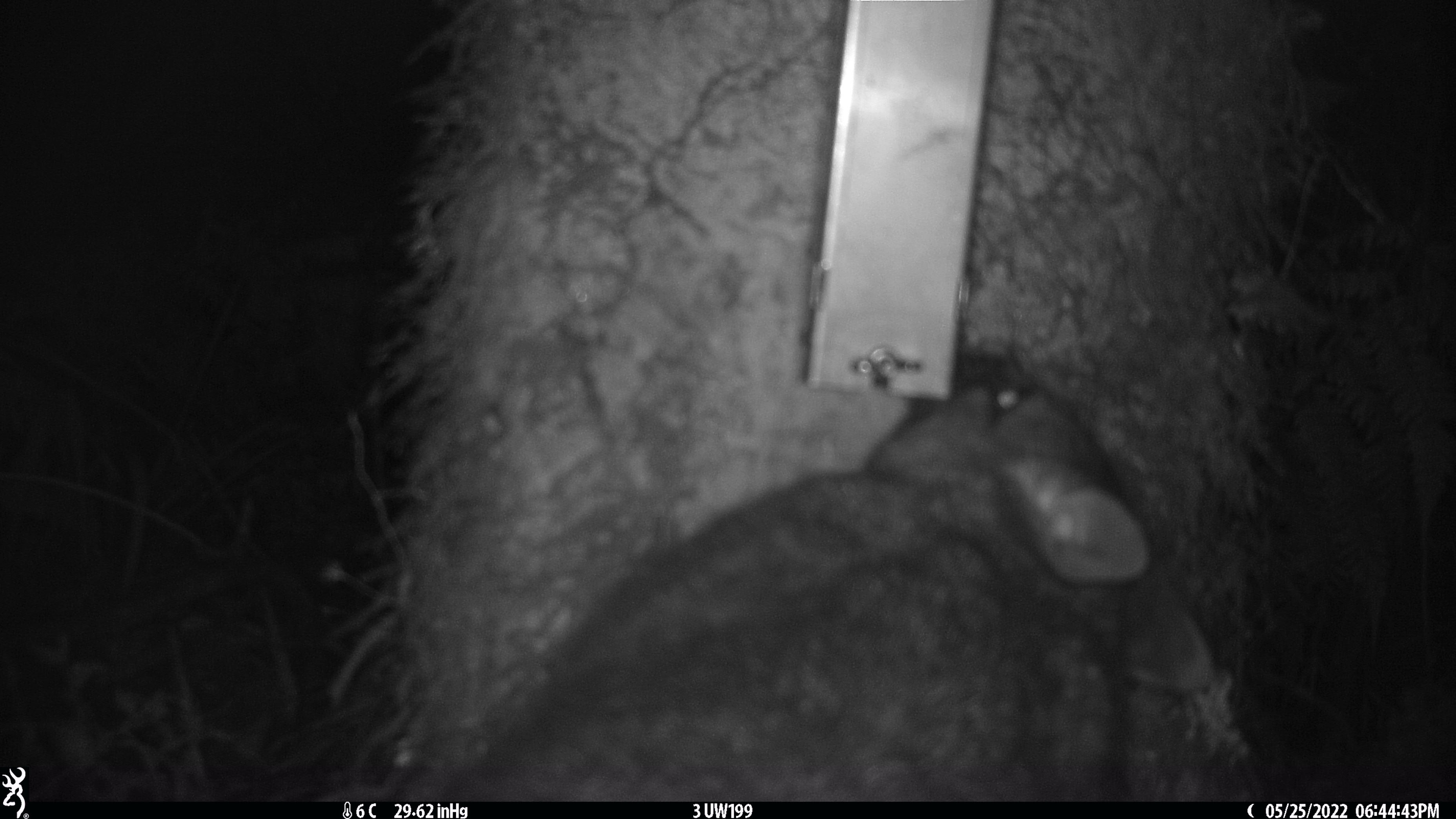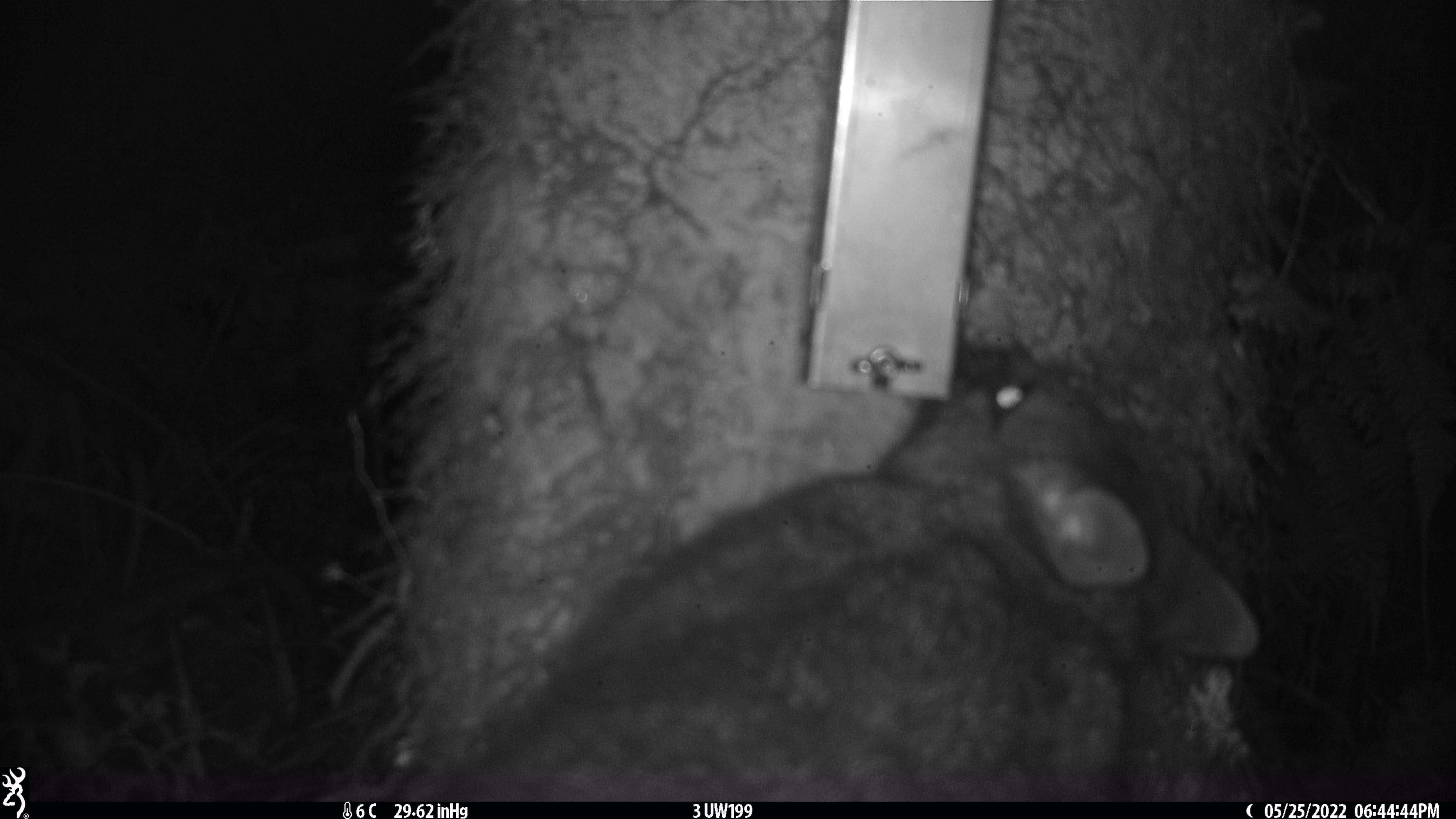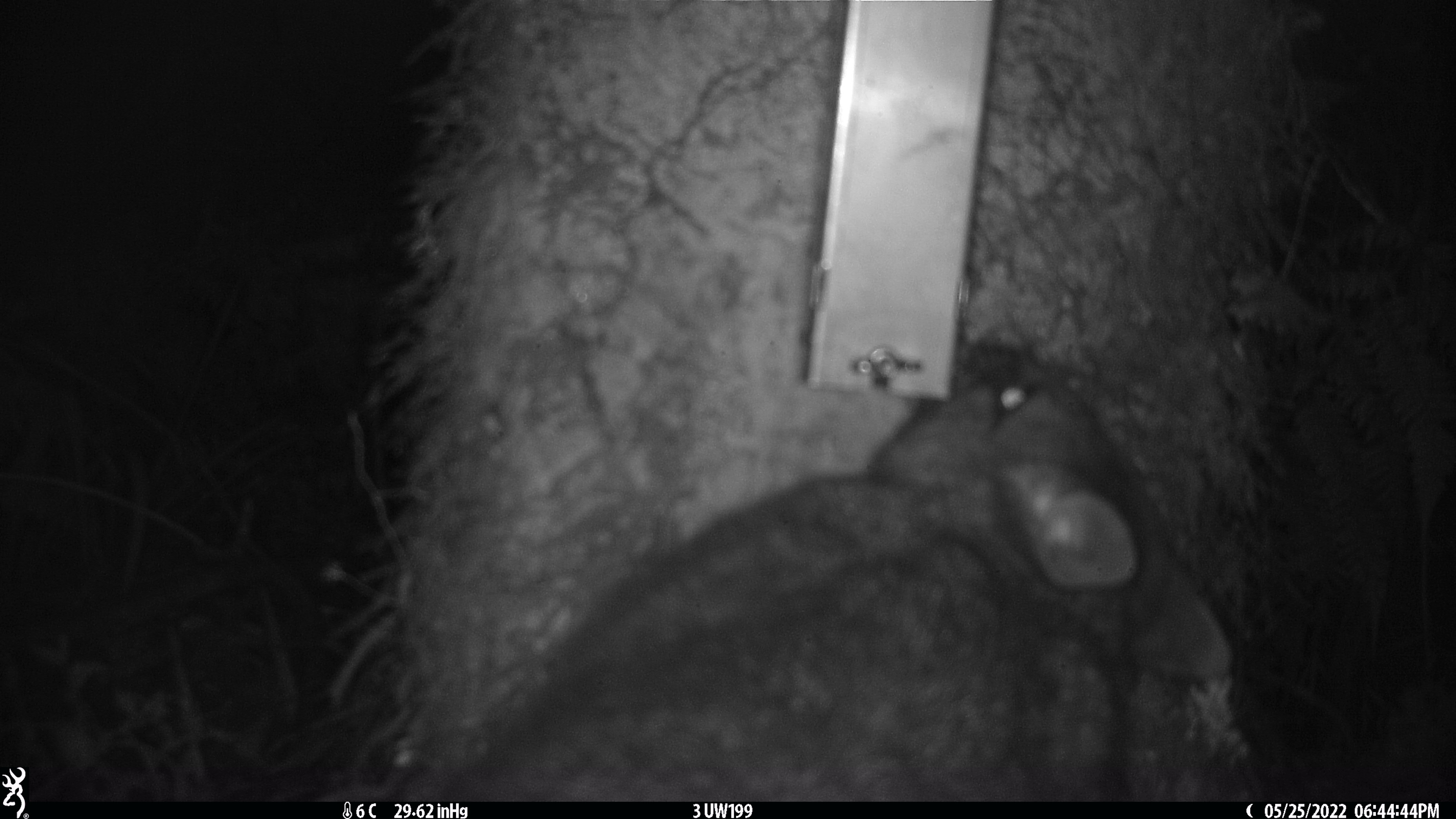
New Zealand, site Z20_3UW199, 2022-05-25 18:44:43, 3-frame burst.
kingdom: Animalia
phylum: Chordata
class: Mammalia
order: Diprotodontia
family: Phalangeridae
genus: Trichosurus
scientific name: Trichosurus vulpecula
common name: common brushtail possum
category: possum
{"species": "possum (common brushtail possum) (Trichosurus vulpecula)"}